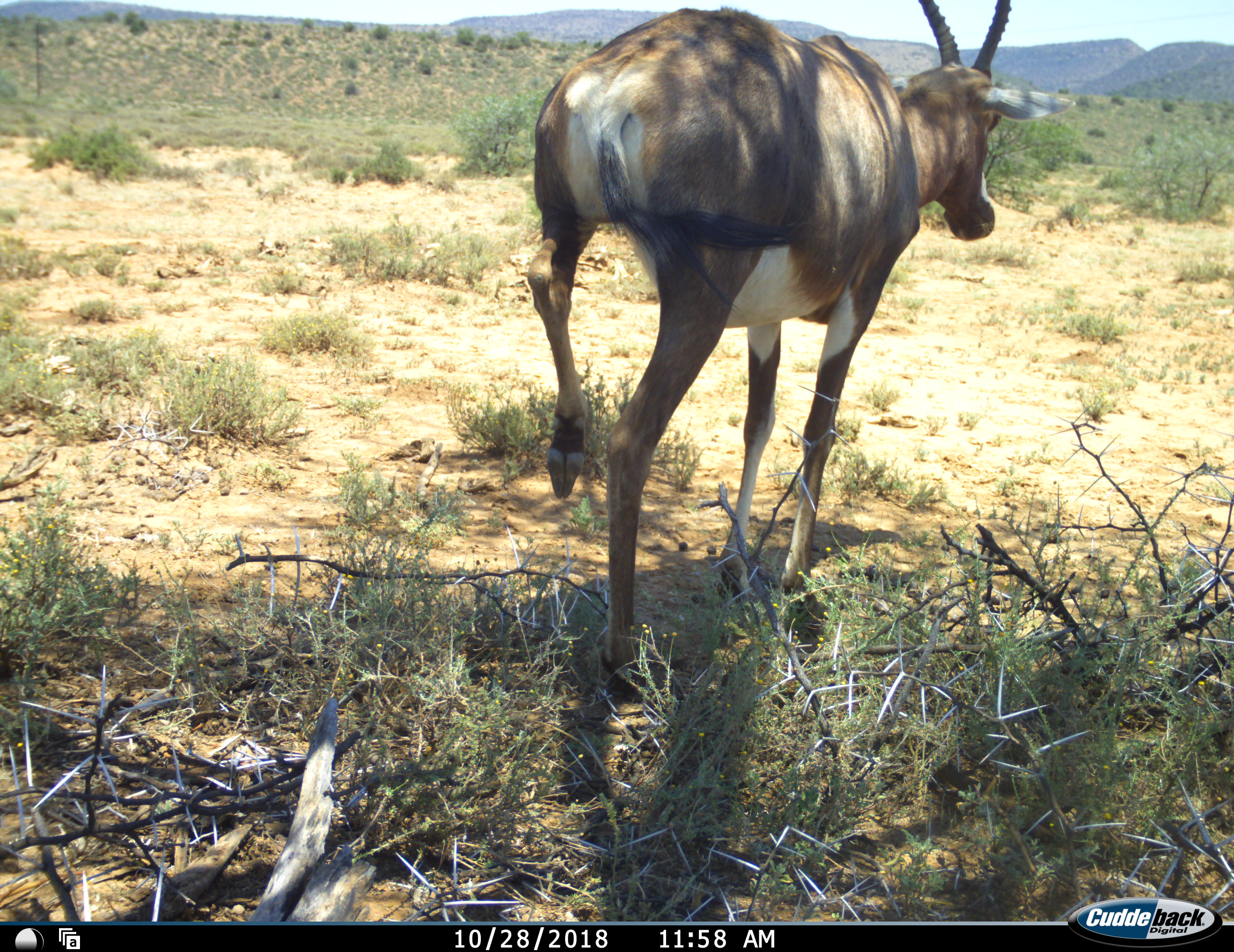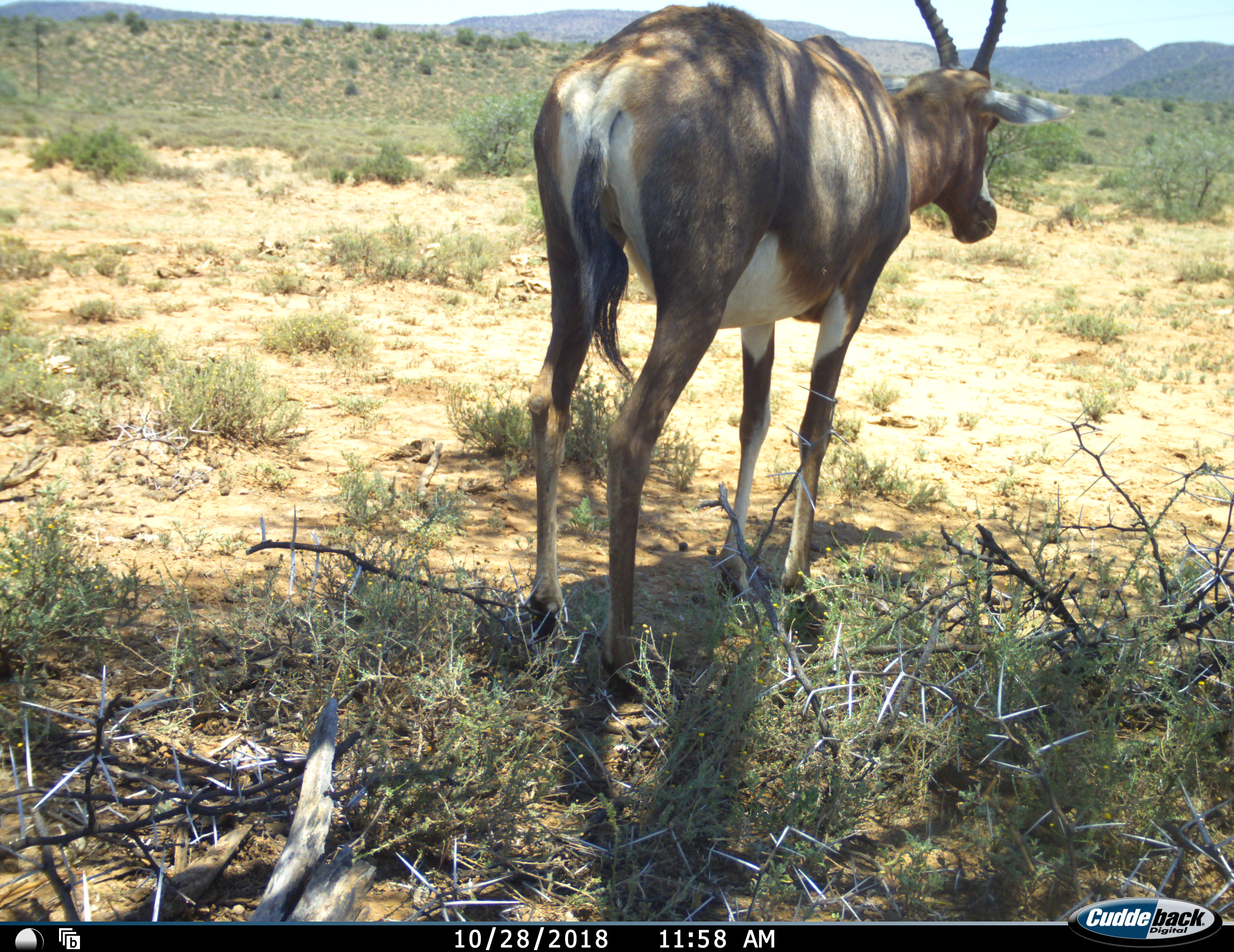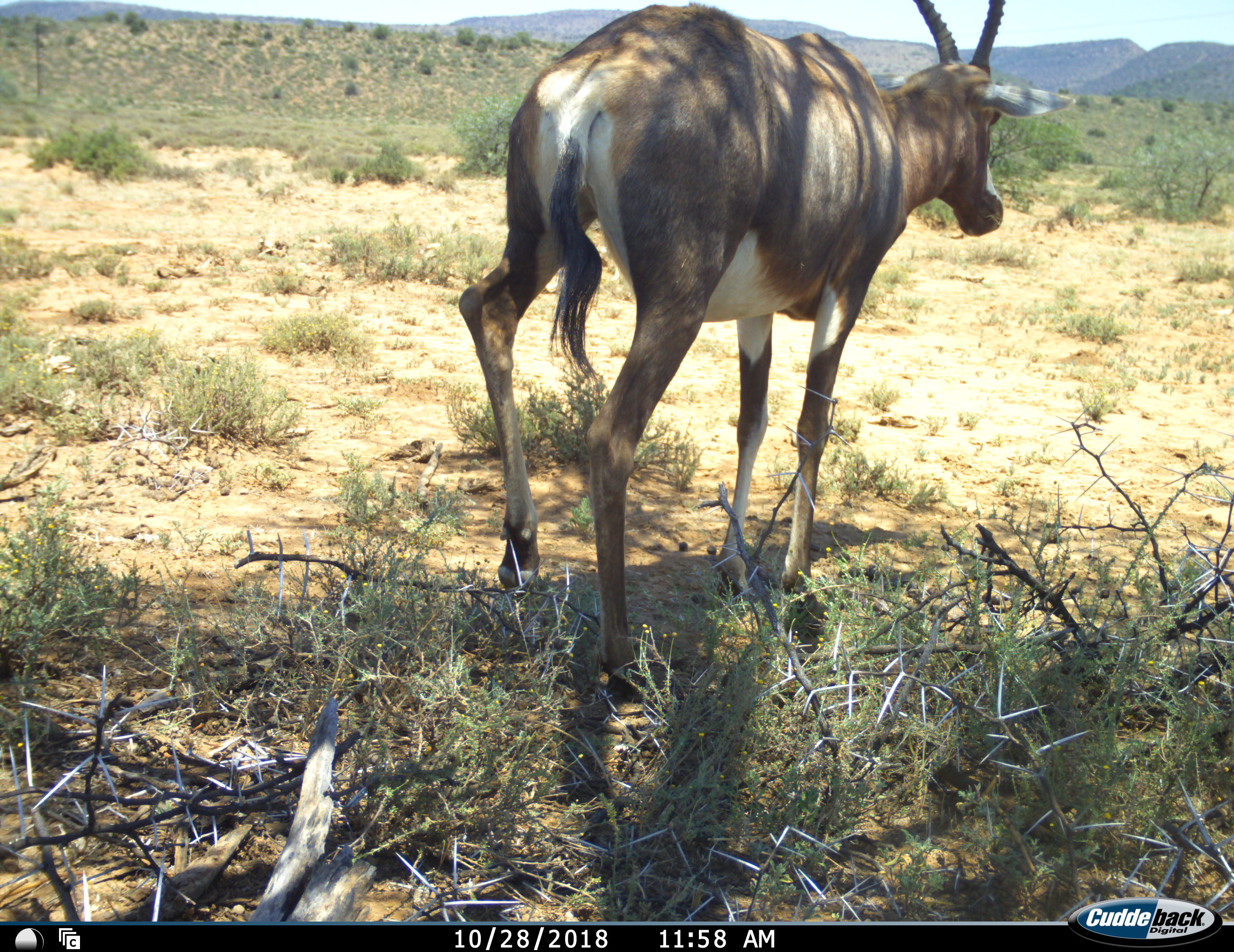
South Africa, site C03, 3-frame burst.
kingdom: Animalia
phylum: Chordata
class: Mammalia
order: Artiodactyla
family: Bovidae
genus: Damaliscus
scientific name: Damaliscus pygargus phillipsi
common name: blesbok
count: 1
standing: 75%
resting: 12%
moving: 38%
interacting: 0%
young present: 0%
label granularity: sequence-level